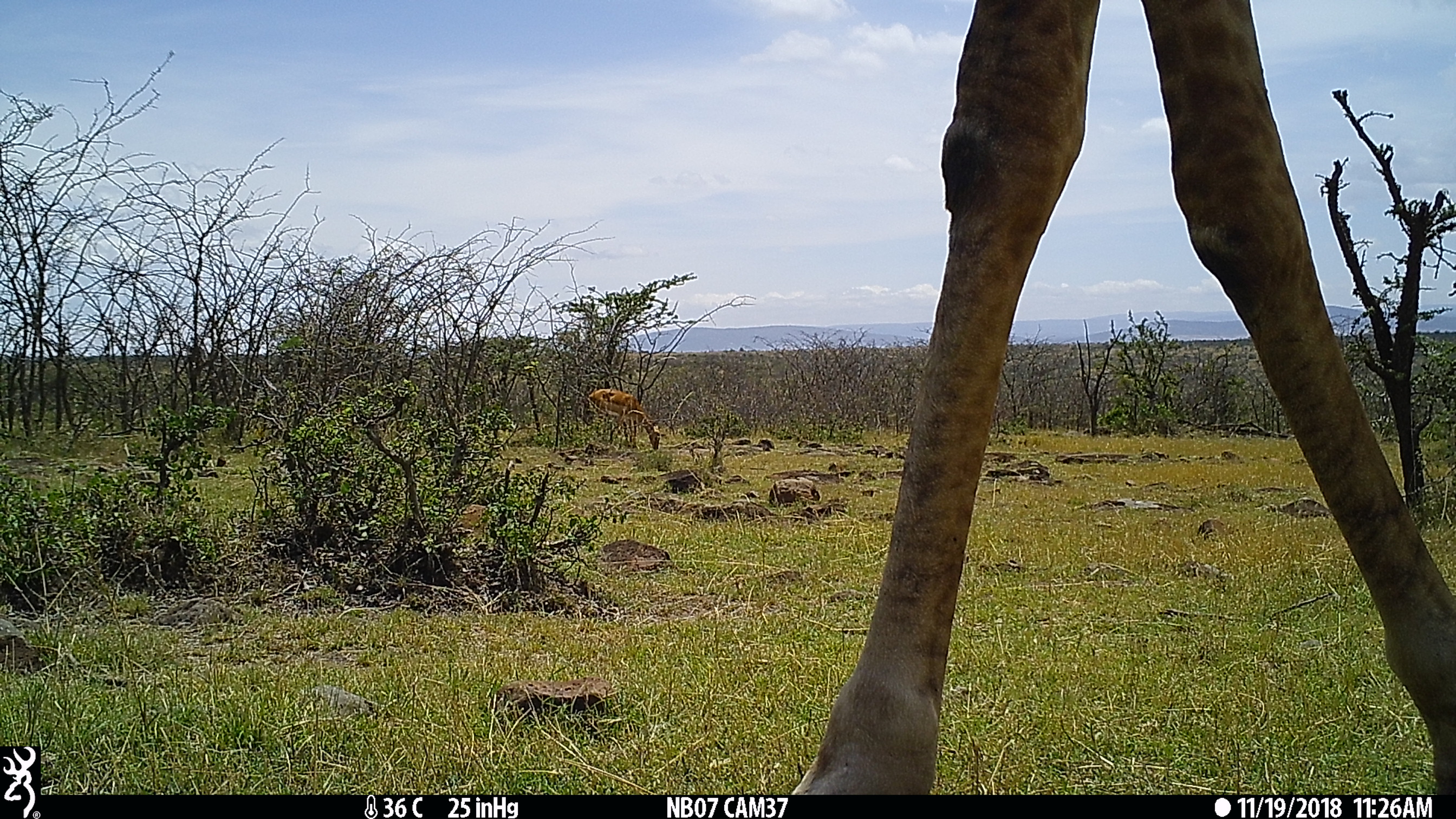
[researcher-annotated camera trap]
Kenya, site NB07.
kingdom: Animalia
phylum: Chordata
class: Mammalia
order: Artiodactyla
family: Giraffidae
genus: Giraffa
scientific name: Giraffa camelopardalis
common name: northern giraffe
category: giraffe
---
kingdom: Animalia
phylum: Chordata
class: Mammalia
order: Artiodactyla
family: Bovidae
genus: Aepyceros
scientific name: Aepyceros melampus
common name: impala